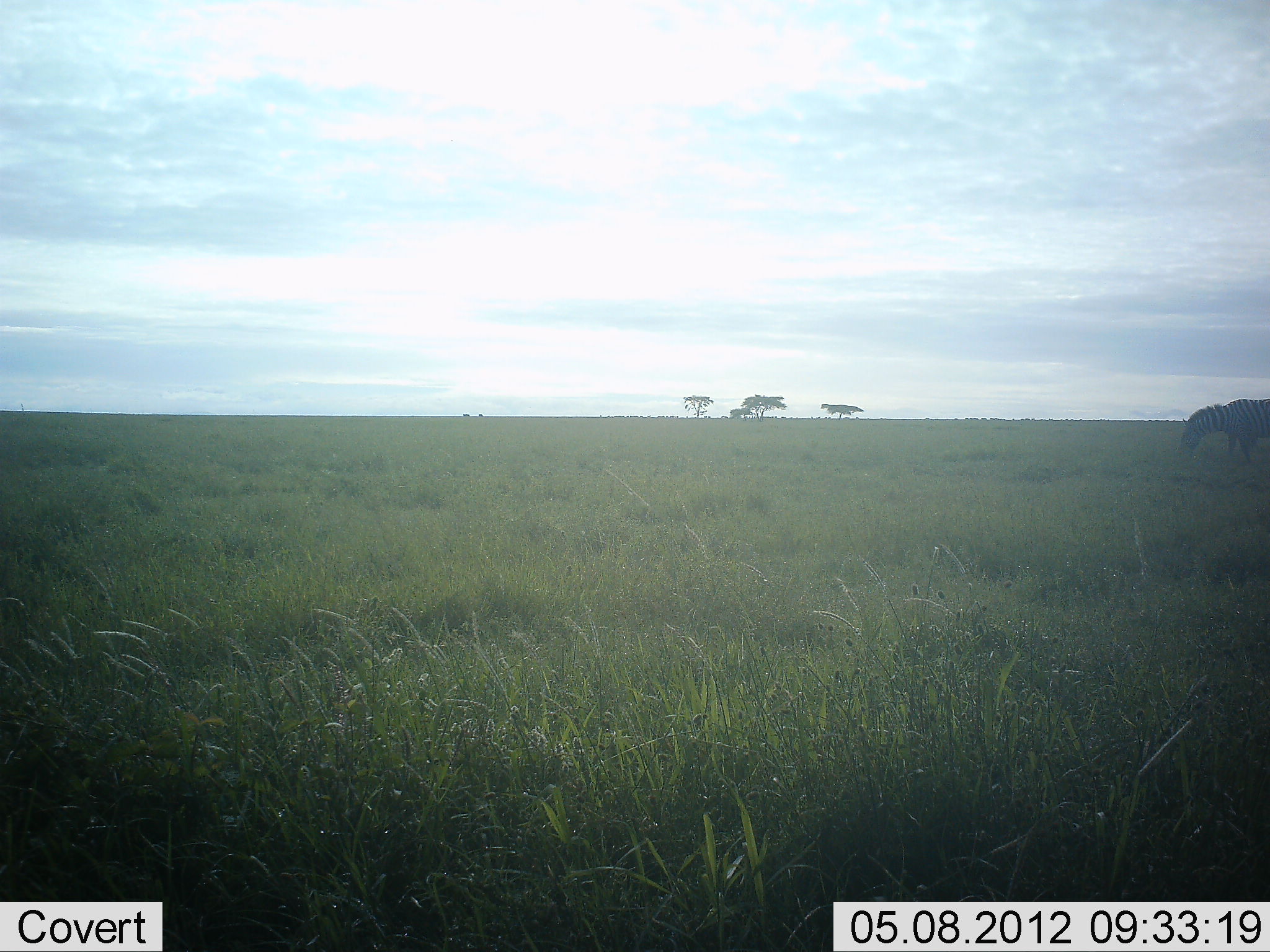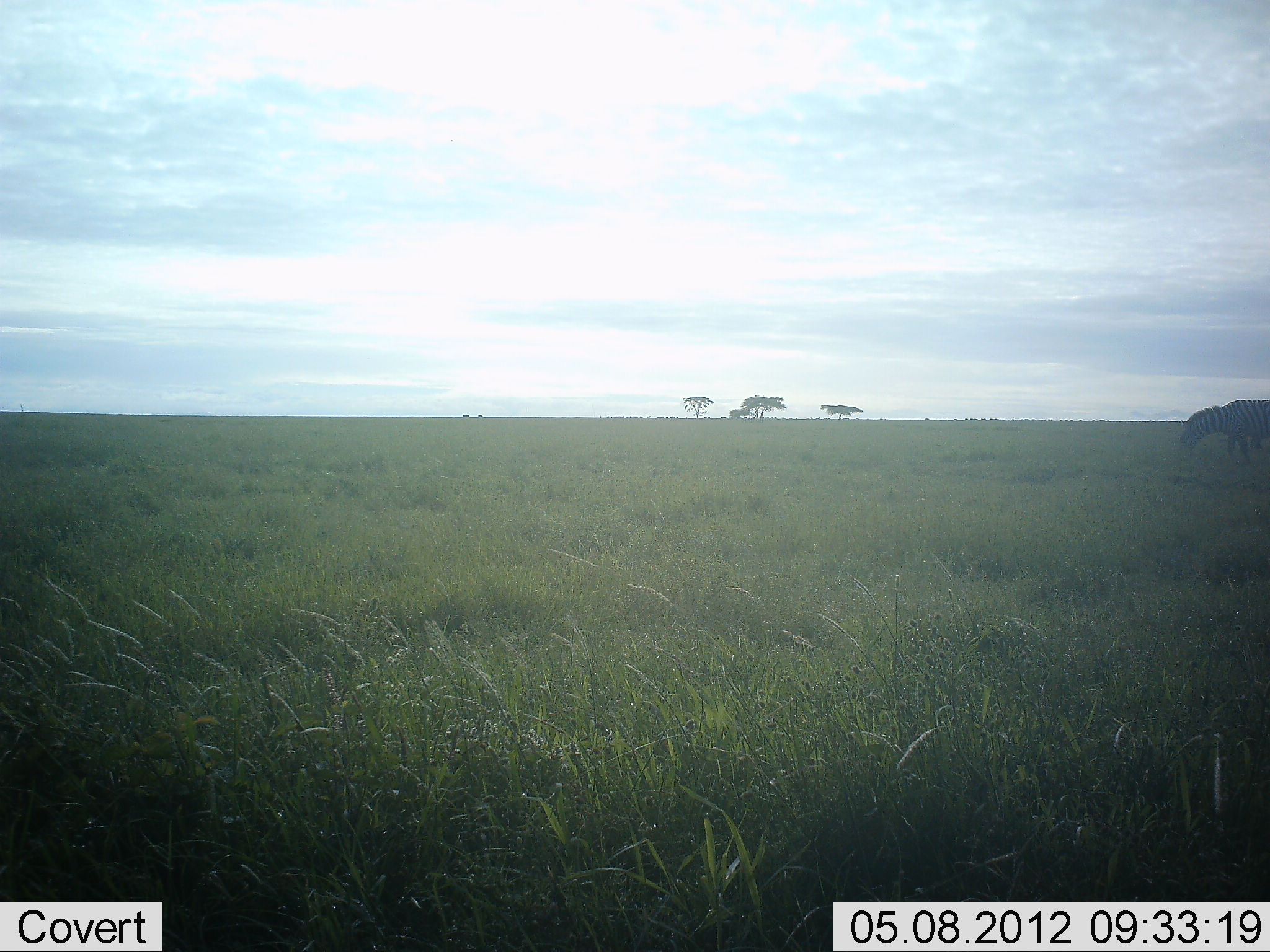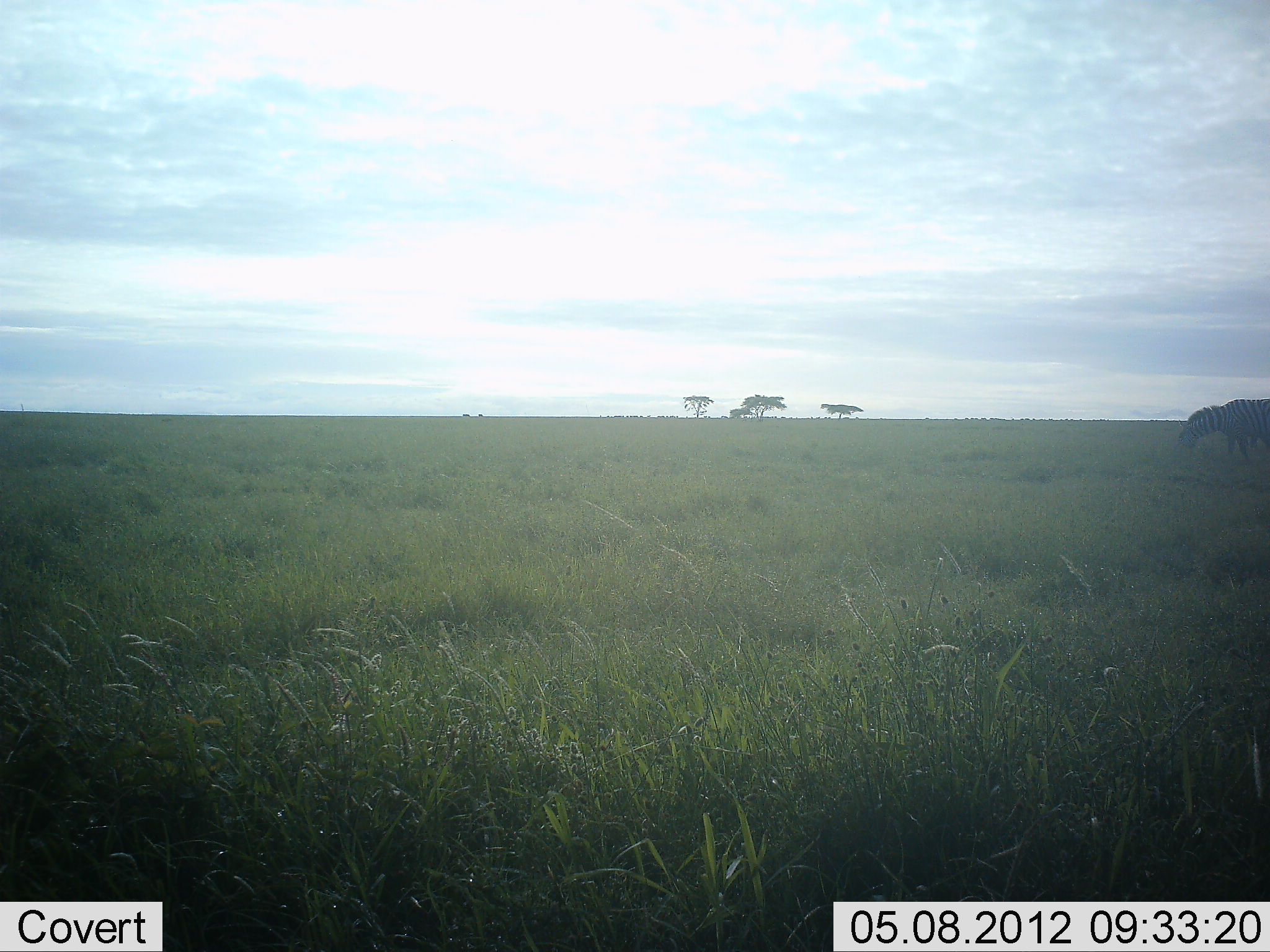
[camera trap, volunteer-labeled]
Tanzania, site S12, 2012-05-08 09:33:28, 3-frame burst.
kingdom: Animalia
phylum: Chordata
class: Mammalia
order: Perissodactyla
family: Equidae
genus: Equus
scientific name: Equus quagga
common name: plains zebra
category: zebra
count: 1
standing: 38%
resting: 0%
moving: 0%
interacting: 0%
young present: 0%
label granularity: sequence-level